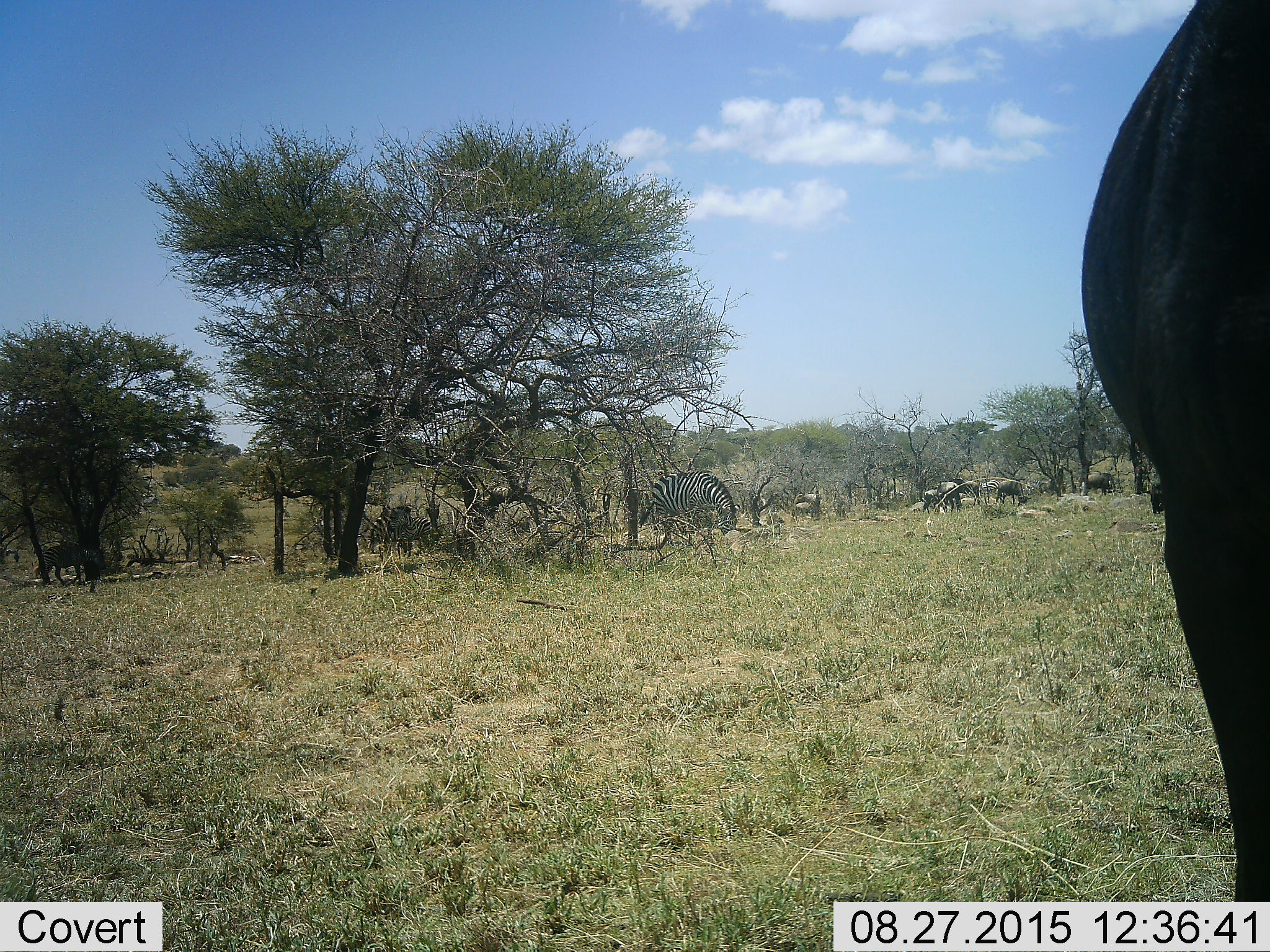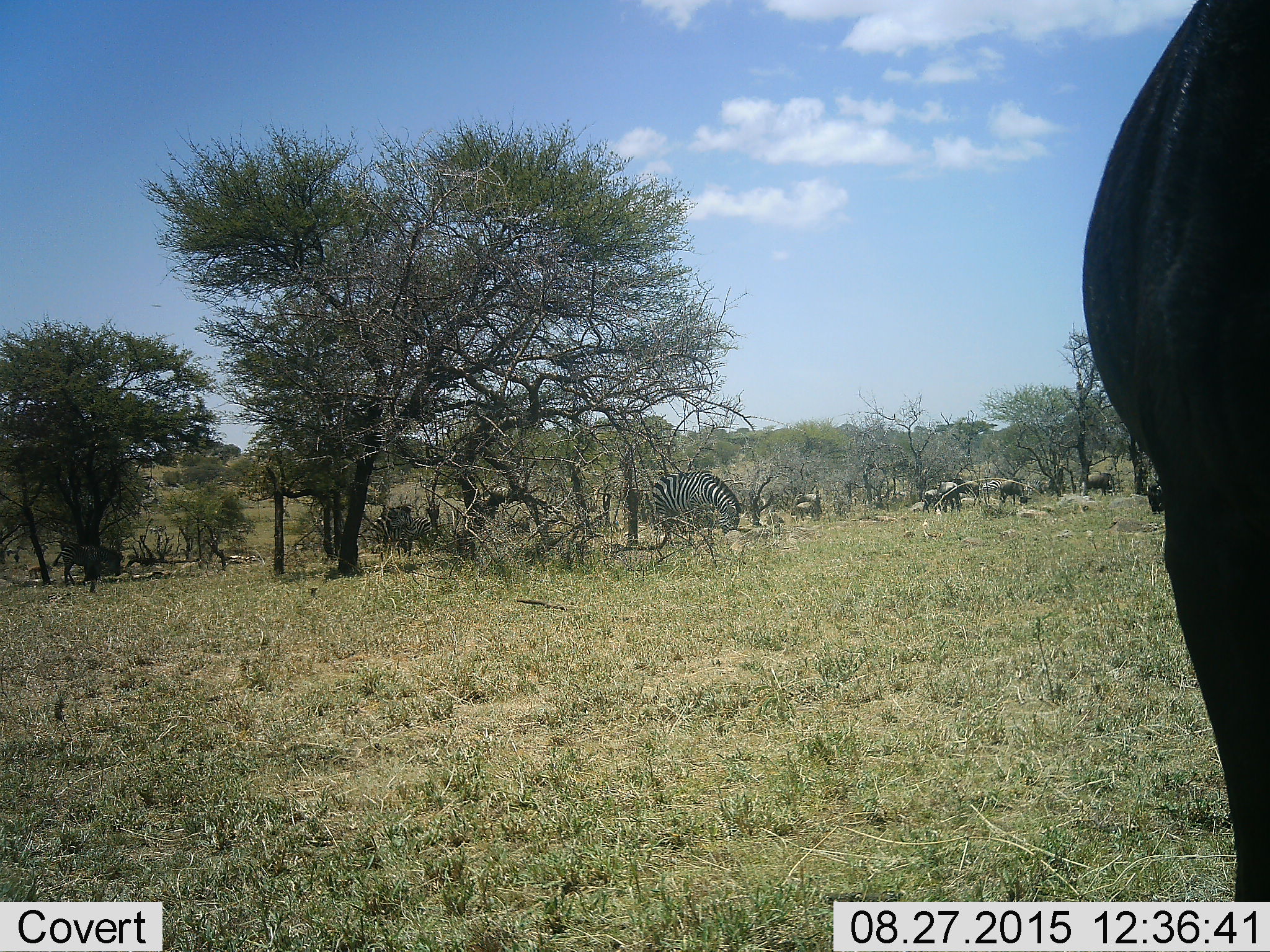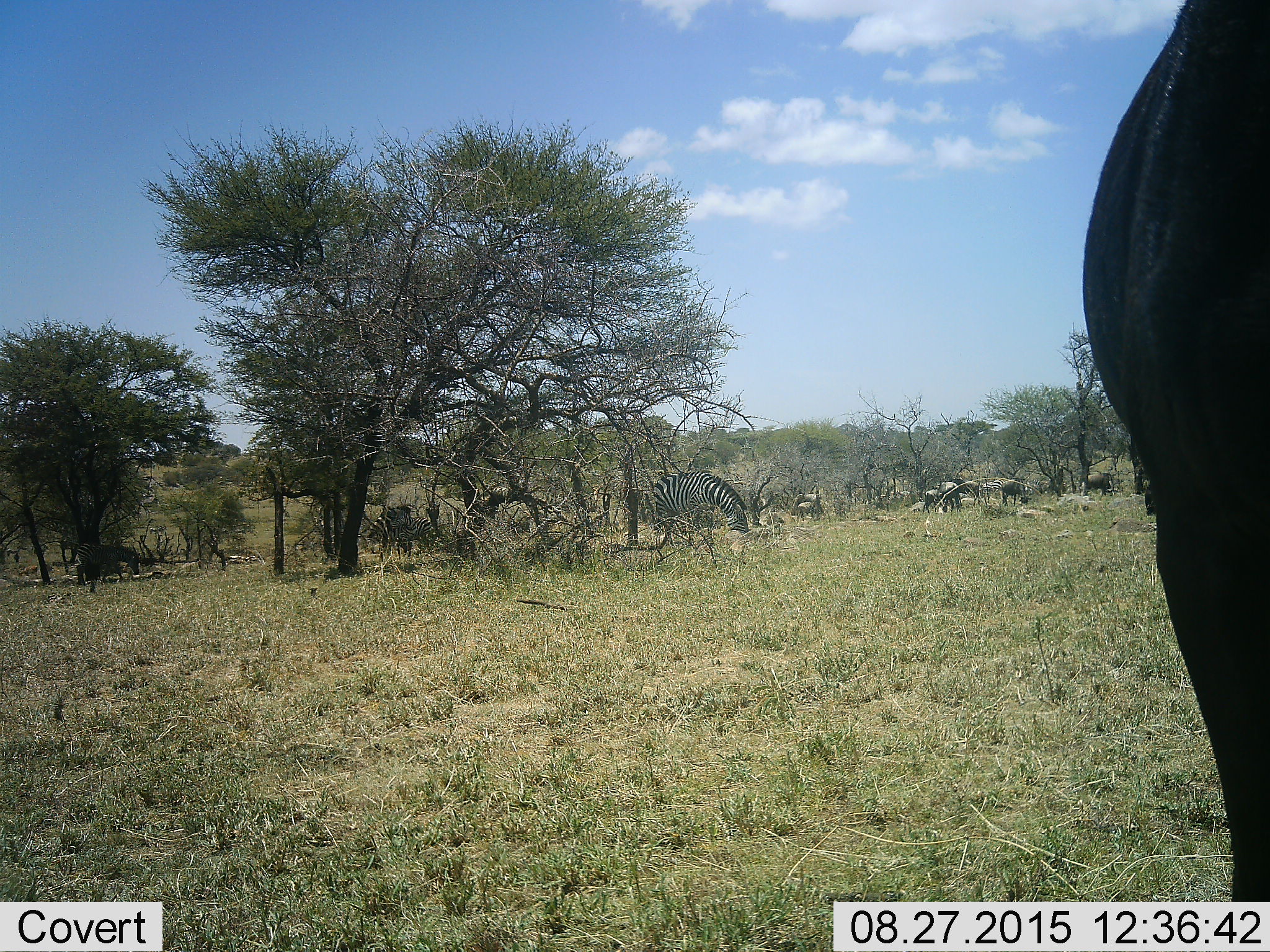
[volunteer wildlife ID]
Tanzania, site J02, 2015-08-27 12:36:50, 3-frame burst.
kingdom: Animalia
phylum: Chordata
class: Mammalia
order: Artiodactyla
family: Bovidae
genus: Connochaetes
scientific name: Connochaetes taurinus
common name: blue wildebeest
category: wildebeest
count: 8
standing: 33%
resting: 0%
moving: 50%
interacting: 0%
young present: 33%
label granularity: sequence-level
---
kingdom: Animalia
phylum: Chordata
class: Mammalia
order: Perissodactyla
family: Equidae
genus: Equus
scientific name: Equus quagga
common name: plains zebra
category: zebra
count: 4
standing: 45%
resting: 9%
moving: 27%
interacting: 9%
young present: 18%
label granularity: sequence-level